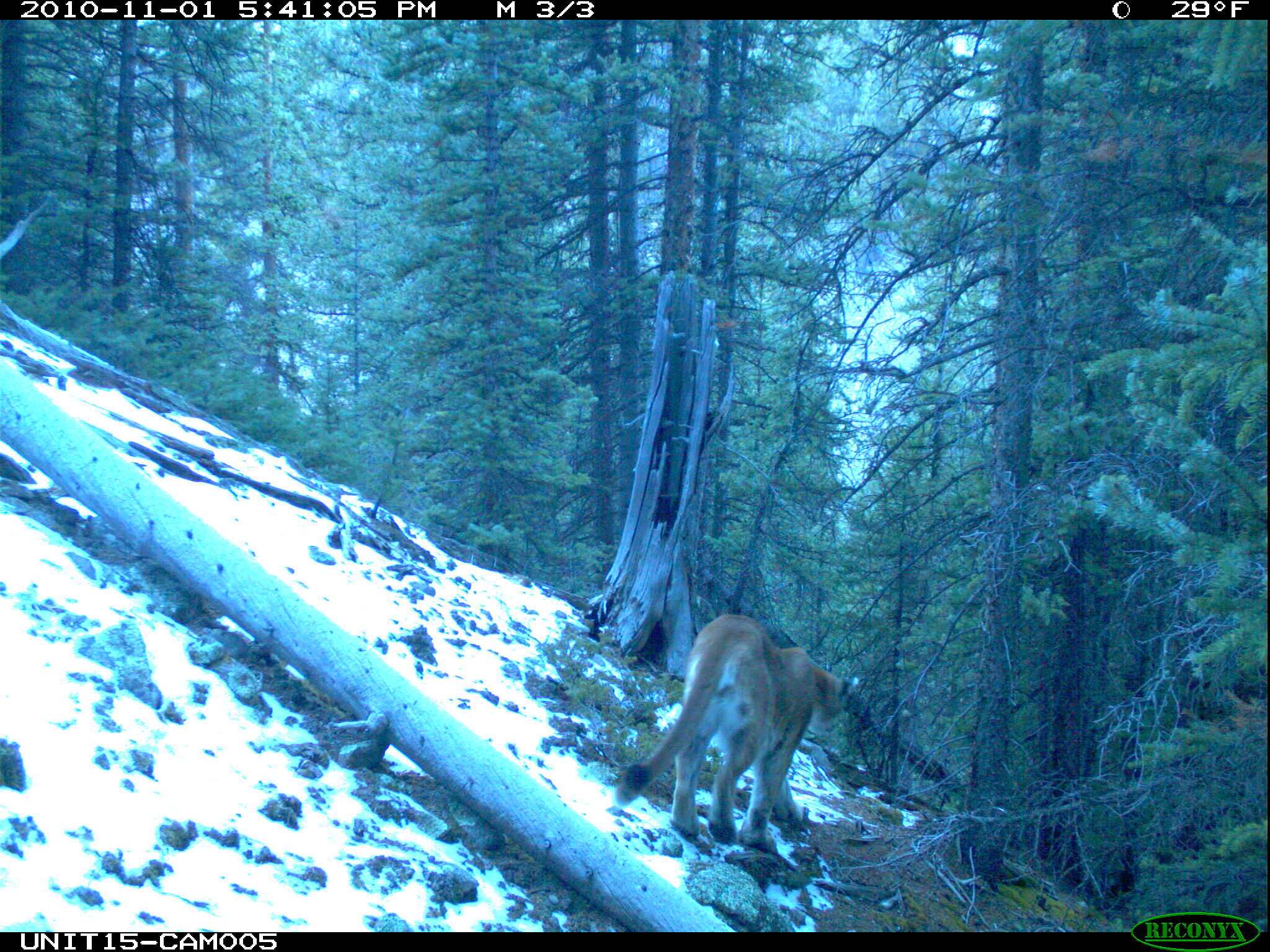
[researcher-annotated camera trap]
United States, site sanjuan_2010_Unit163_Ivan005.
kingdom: Animalia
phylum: Chordata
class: Mammalia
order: Carnivora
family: Felidae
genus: Puma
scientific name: Puma concolor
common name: mountain lion